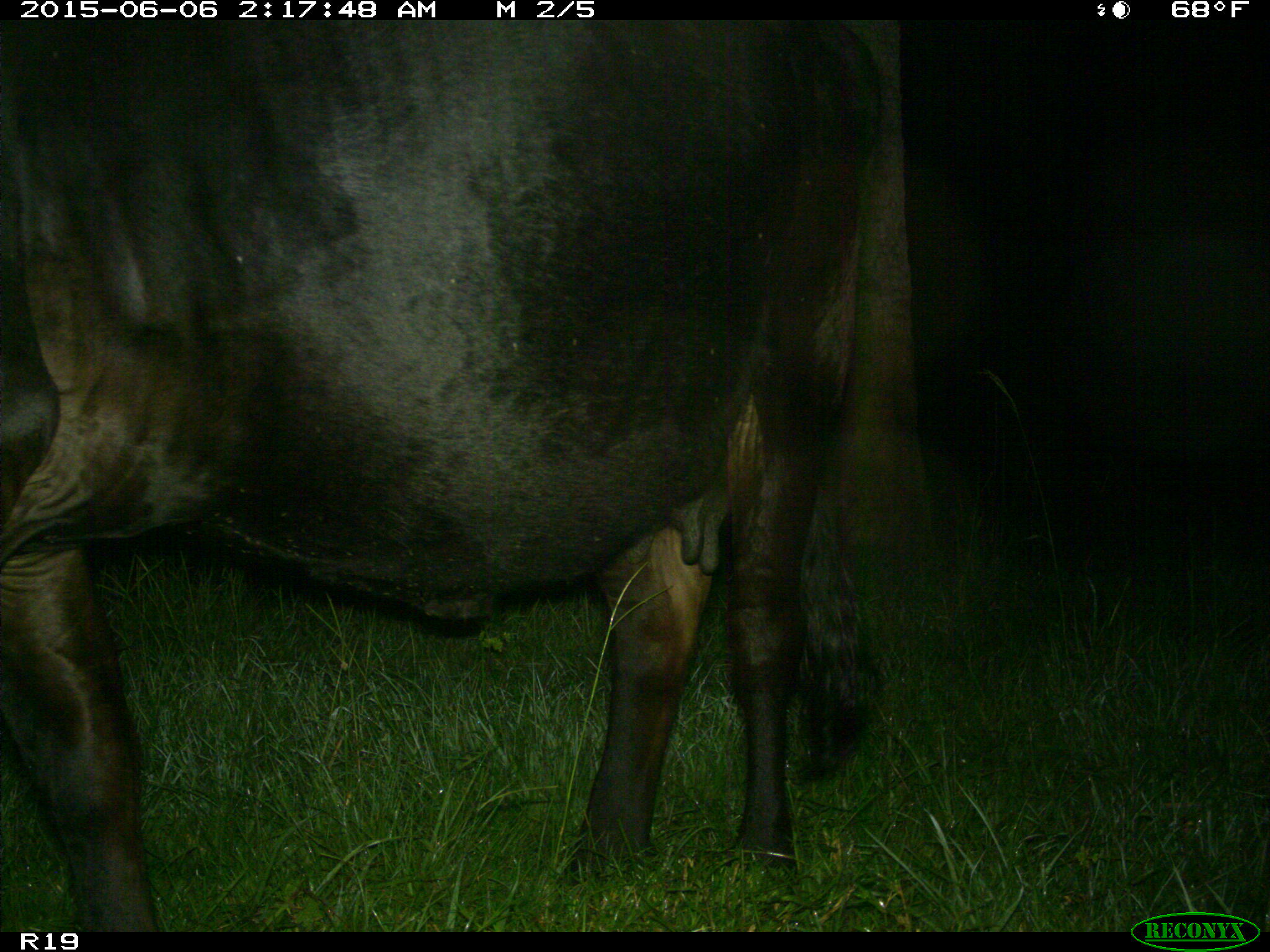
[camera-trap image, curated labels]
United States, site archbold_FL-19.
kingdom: Animalia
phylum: Chordata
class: Mammalia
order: Artiodactyla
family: Bovidae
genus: Bos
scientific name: Bos taurus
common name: domestic cow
Bos taurus (domestic cow).